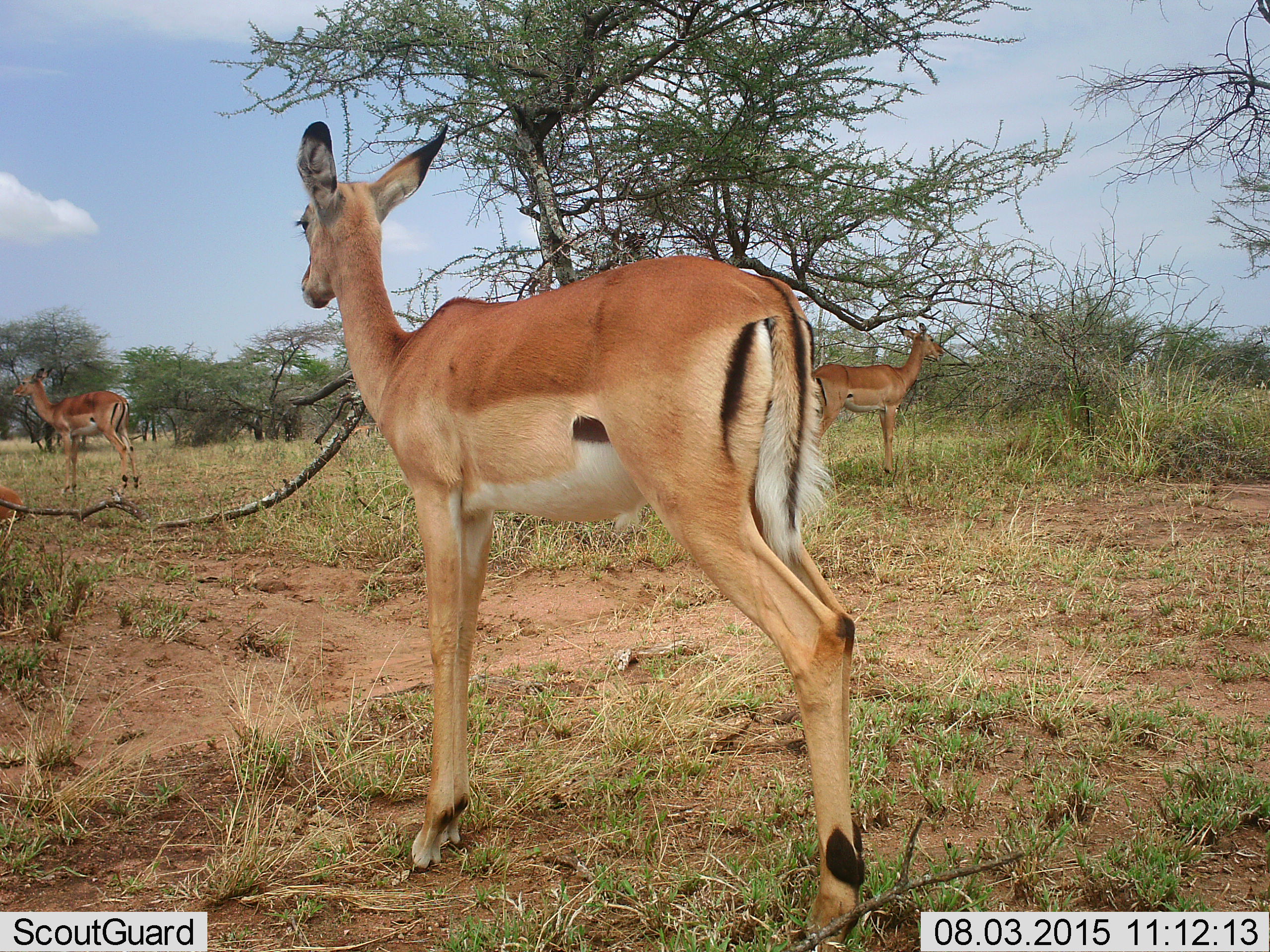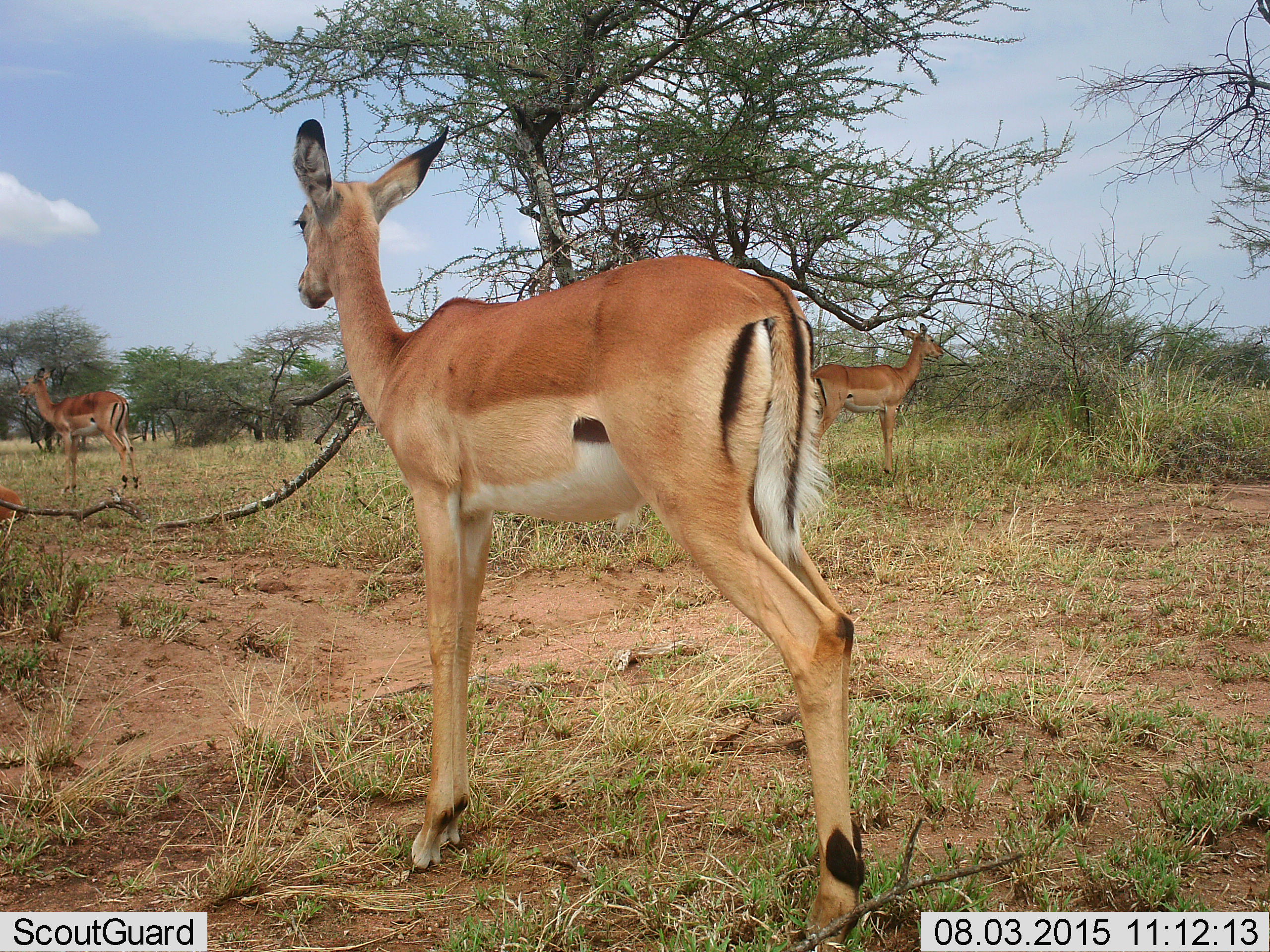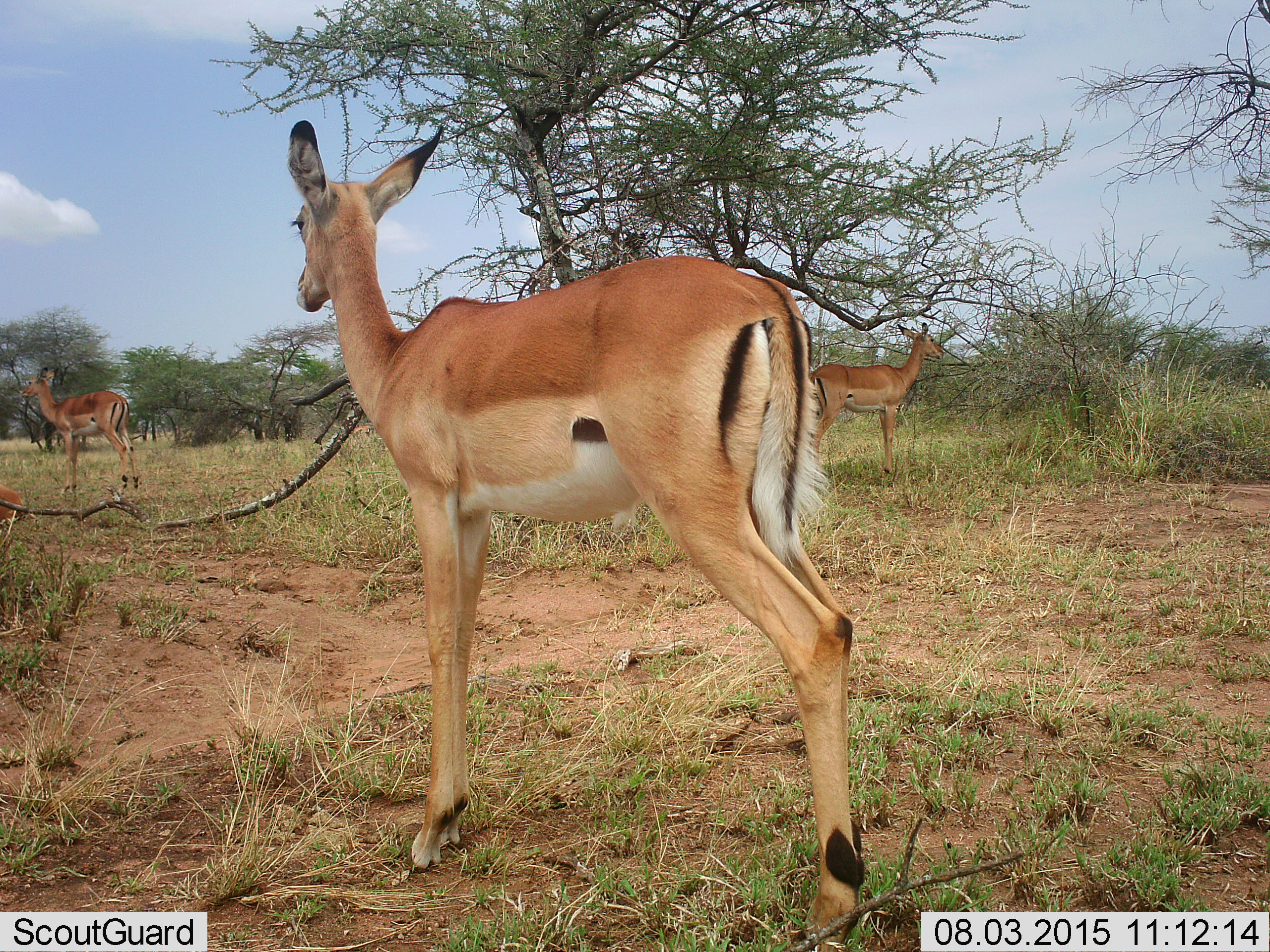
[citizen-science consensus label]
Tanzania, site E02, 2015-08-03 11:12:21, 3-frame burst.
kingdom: Animalia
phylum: Chordata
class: Mammalia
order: Artiodactyla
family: Bovidae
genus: Nanger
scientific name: Nanger granti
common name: grant's gazelle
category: gazellegrants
Gazellegrants (grant's gazelle) (Nanger granti), count 4. Behavior (volunteer vote fractions): standing 100%, resting 20%, moving 0%, interacting 0%. Young present (vote fraction): 10%. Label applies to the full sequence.